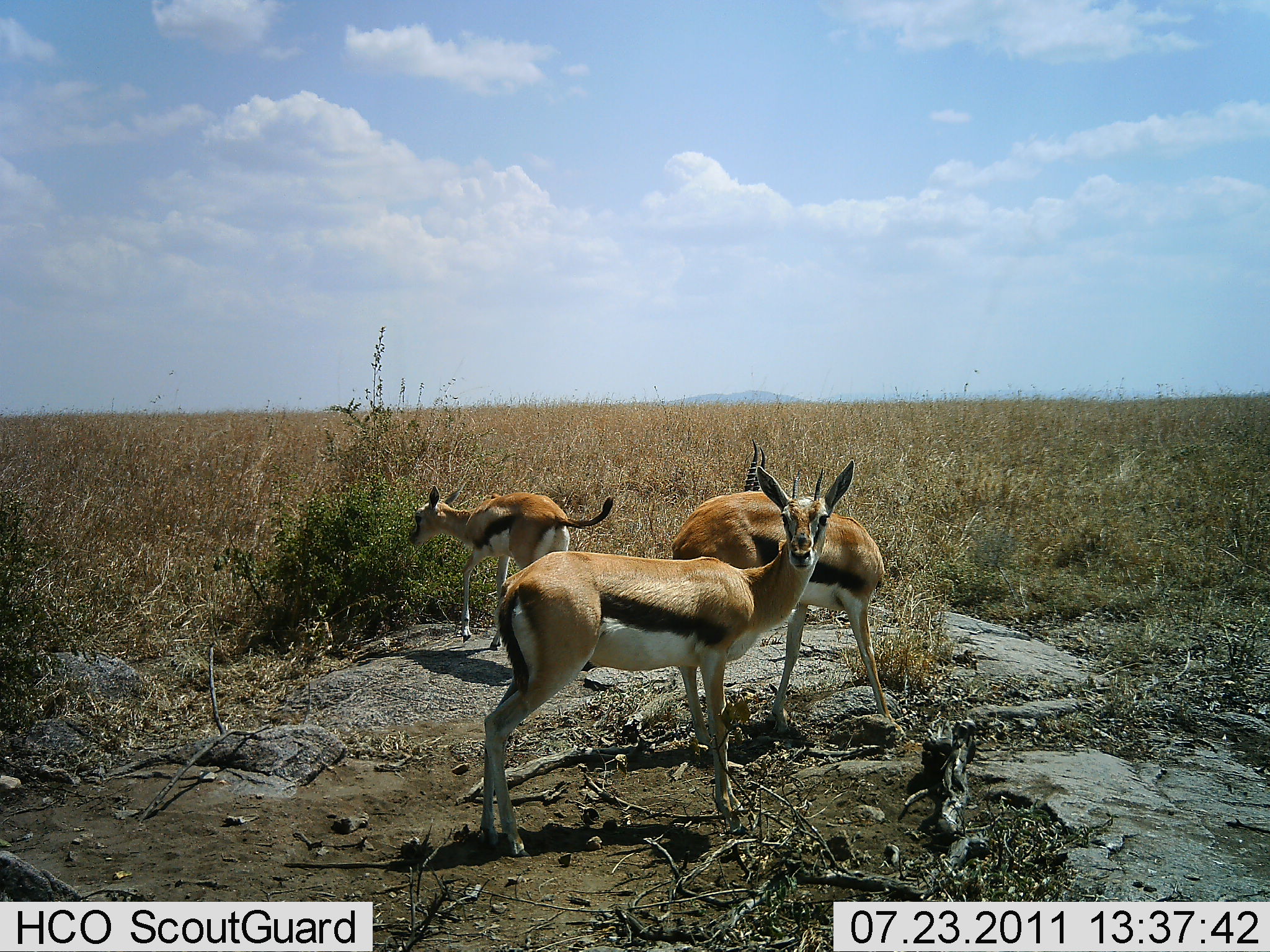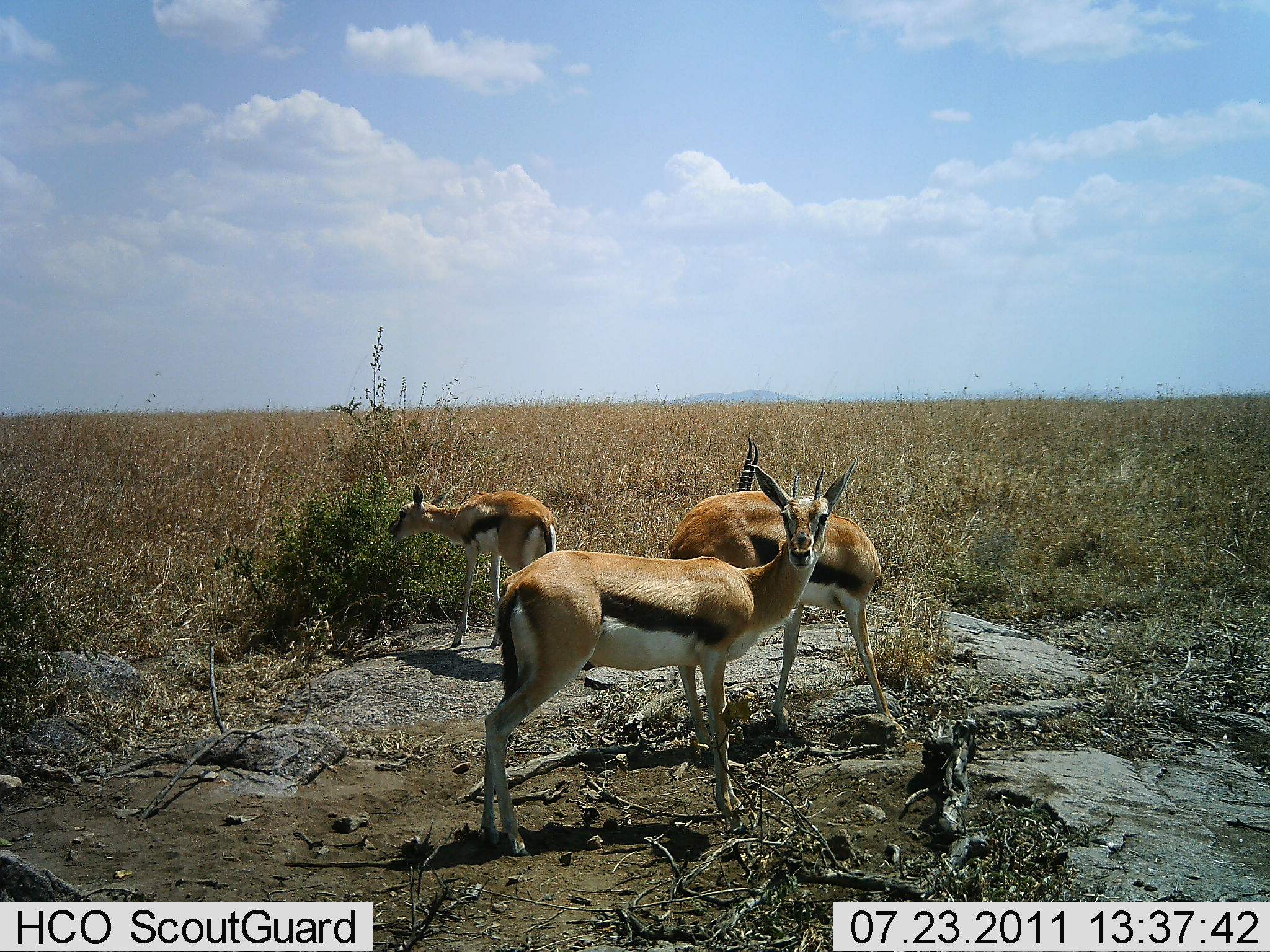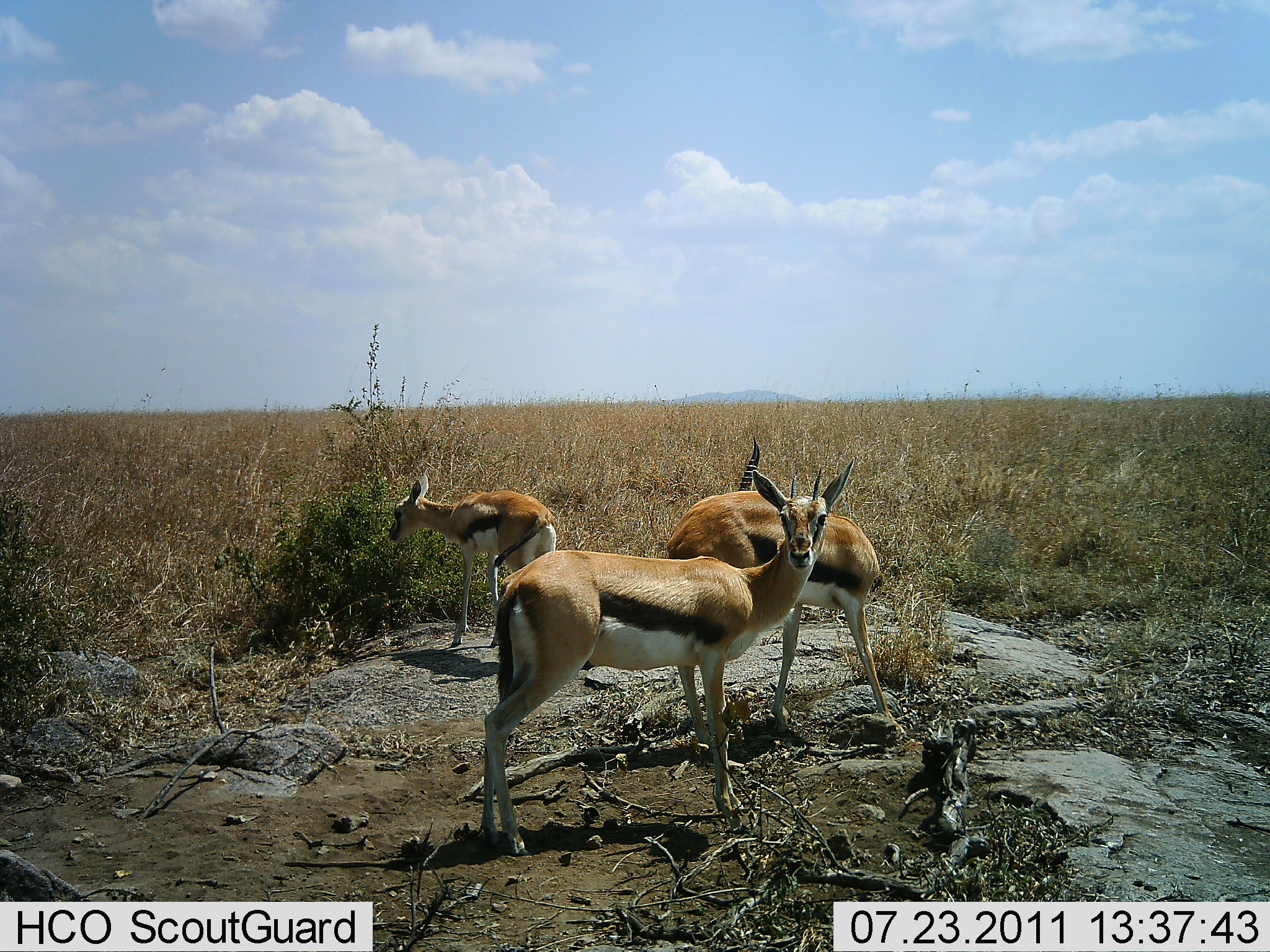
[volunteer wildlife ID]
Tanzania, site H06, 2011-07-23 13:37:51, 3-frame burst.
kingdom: Animalia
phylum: Chordata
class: Mammalia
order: Artiodactyla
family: Bovidae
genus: Eudorcas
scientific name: Eudorcas thomsonii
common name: thomson's gazelle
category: gazellethomsons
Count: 3.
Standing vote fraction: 100%.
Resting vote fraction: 0%.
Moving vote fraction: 9%.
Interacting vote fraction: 0%.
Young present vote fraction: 27%.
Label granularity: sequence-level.